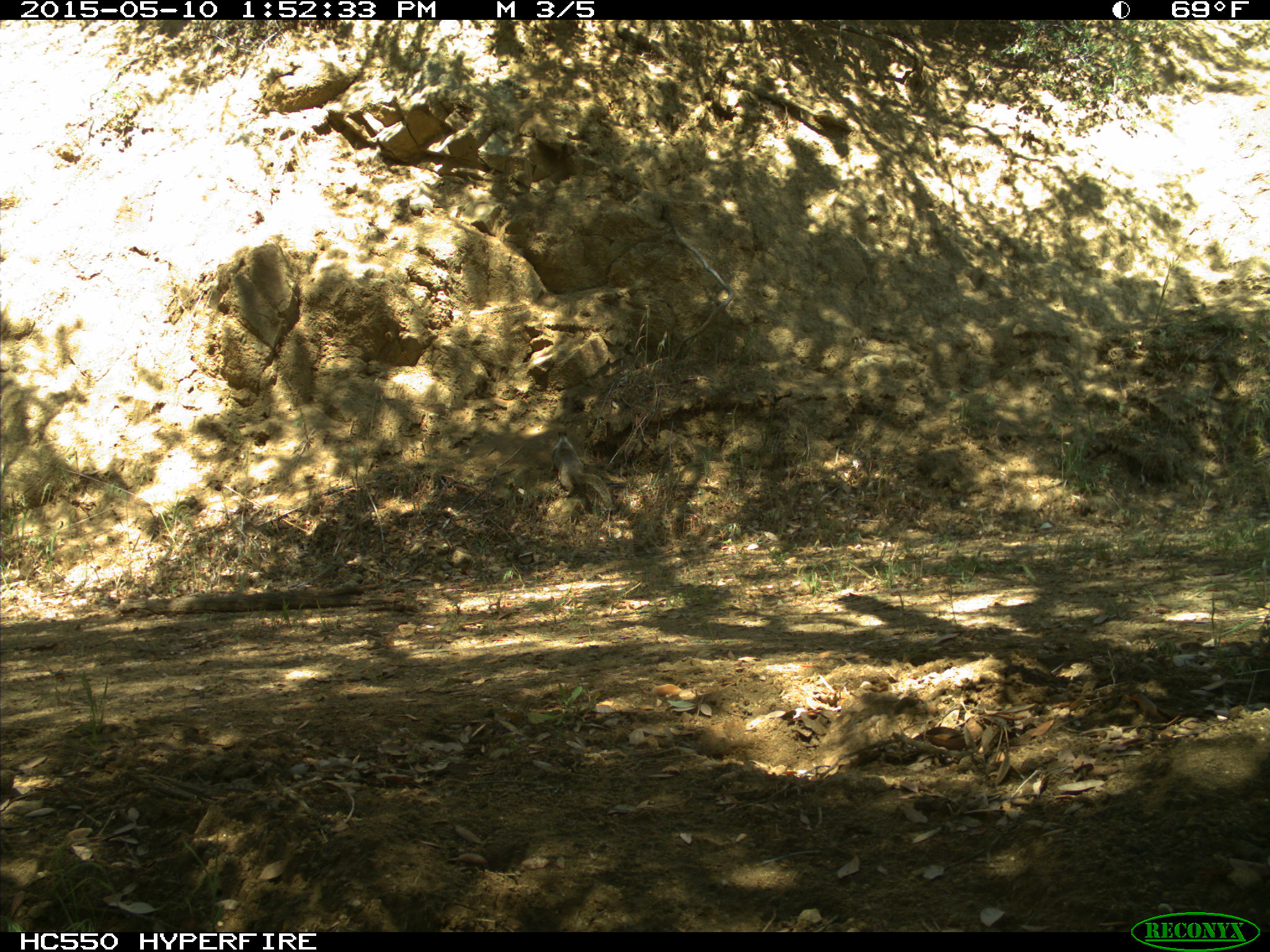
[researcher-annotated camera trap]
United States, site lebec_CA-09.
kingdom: Animalia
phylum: Chordata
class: Mammalia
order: Rodentia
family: Sciuridae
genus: Otospermophilus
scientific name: Otospermophilus beecheyi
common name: california ground squirrel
Otospermophilus beecheyi (california ground squirrel).